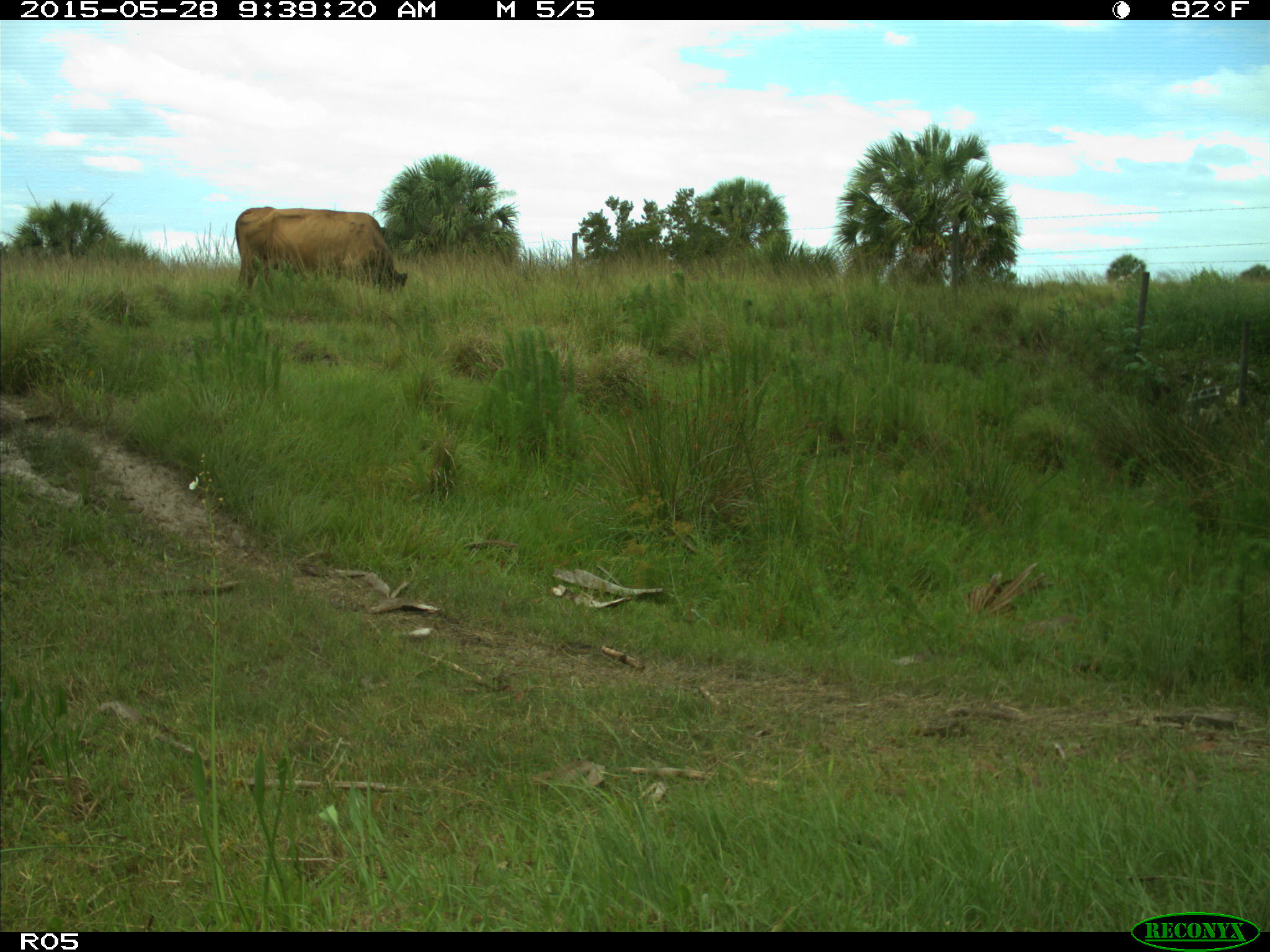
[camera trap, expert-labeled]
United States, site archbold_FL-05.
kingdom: Animalia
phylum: Chordata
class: Mammalia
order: Artiodactyla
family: Bovidae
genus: Bos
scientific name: Bos taurus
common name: domestic cow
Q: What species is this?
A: Bos taurus (domestic cow).